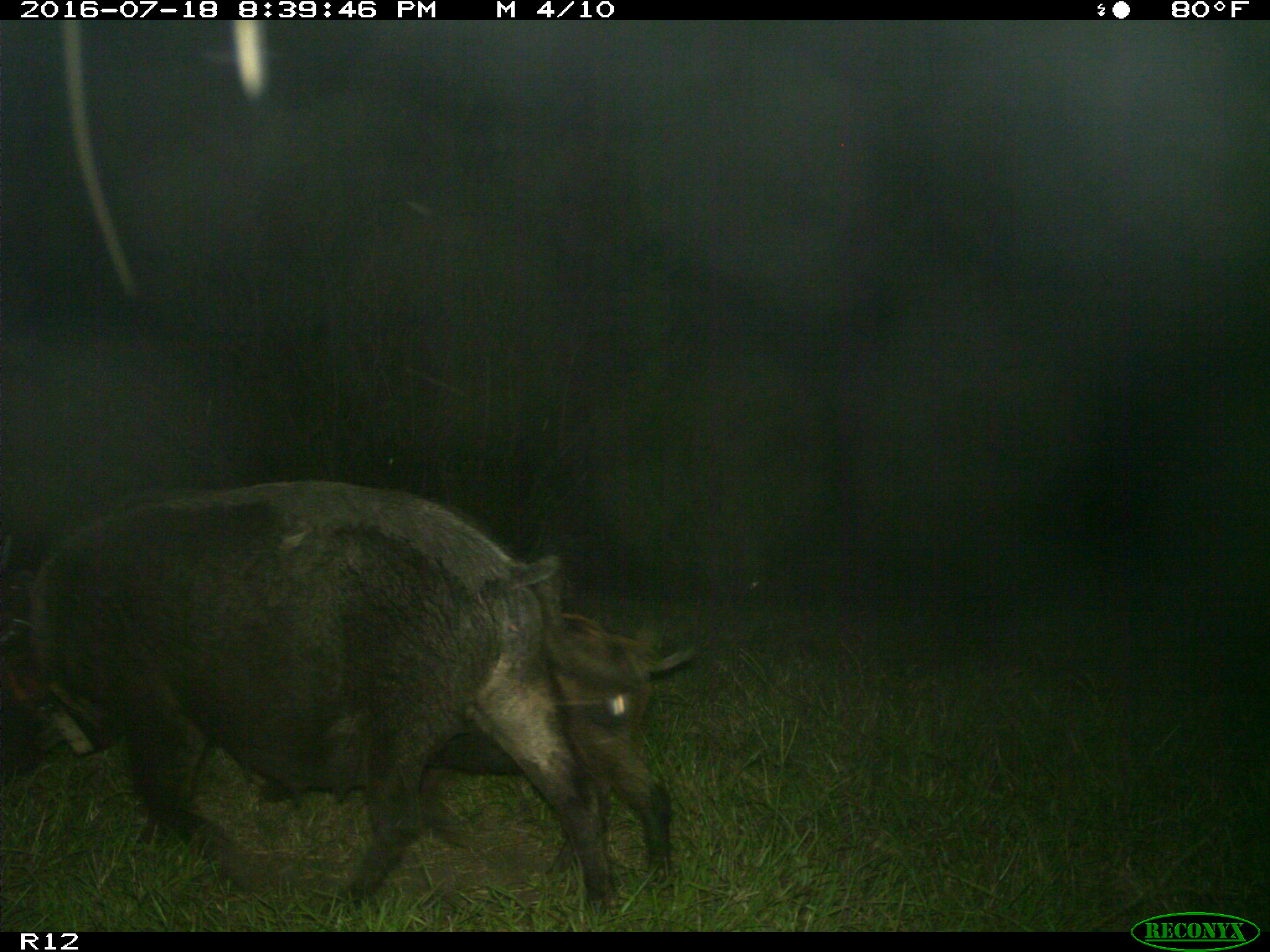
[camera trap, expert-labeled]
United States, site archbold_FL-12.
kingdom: Animalia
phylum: Chordata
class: Mammalia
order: Artiodactyla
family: Suidae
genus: Sus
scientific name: Sus scrofa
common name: wild boar